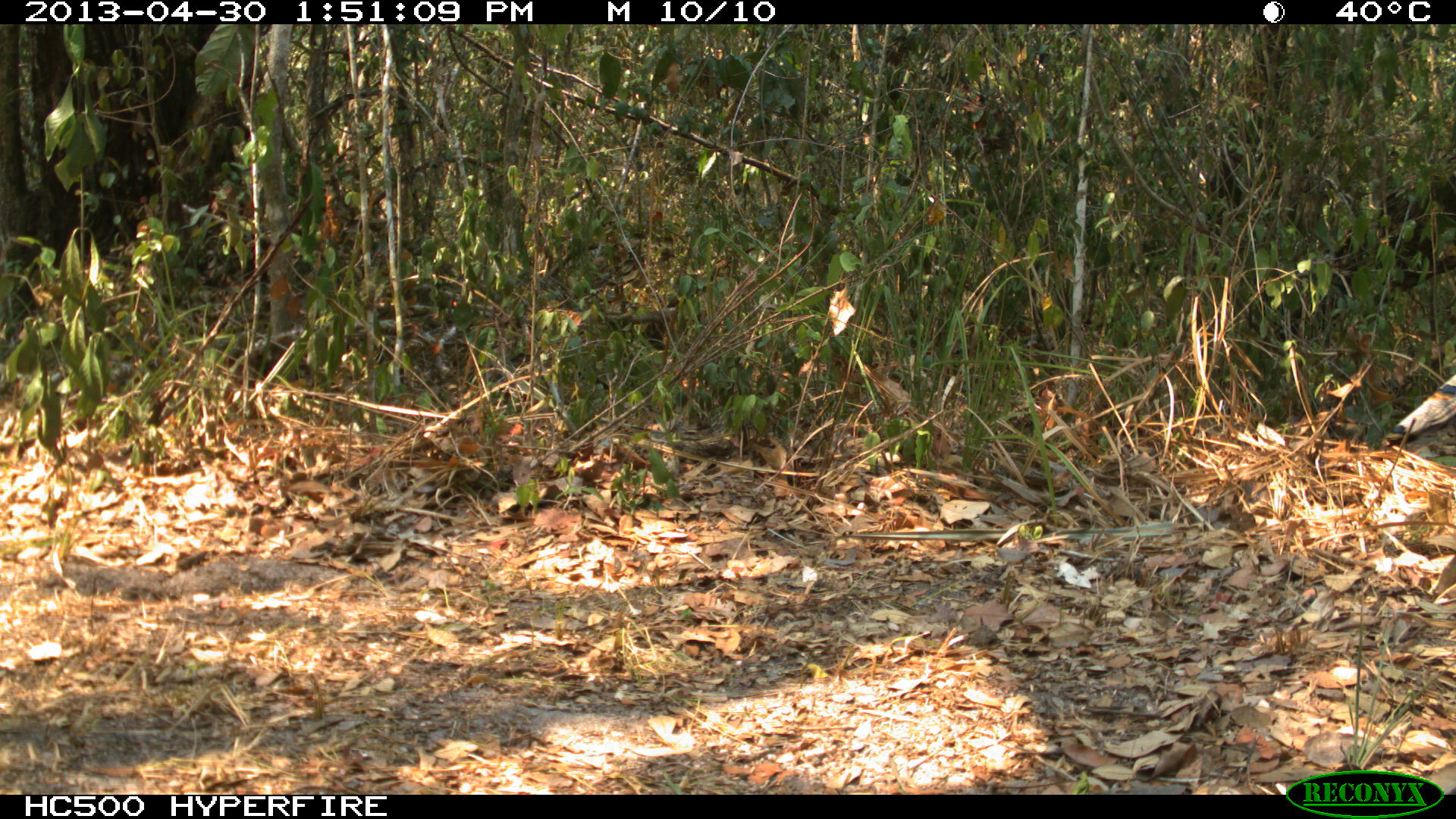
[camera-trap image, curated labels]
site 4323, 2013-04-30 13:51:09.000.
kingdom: Animalia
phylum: Chordata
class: Aves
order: Galliformes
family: Phasianidae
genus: Meleagris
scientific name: Meleagris ocellata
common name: ocellated turkey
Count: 1.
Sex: male.